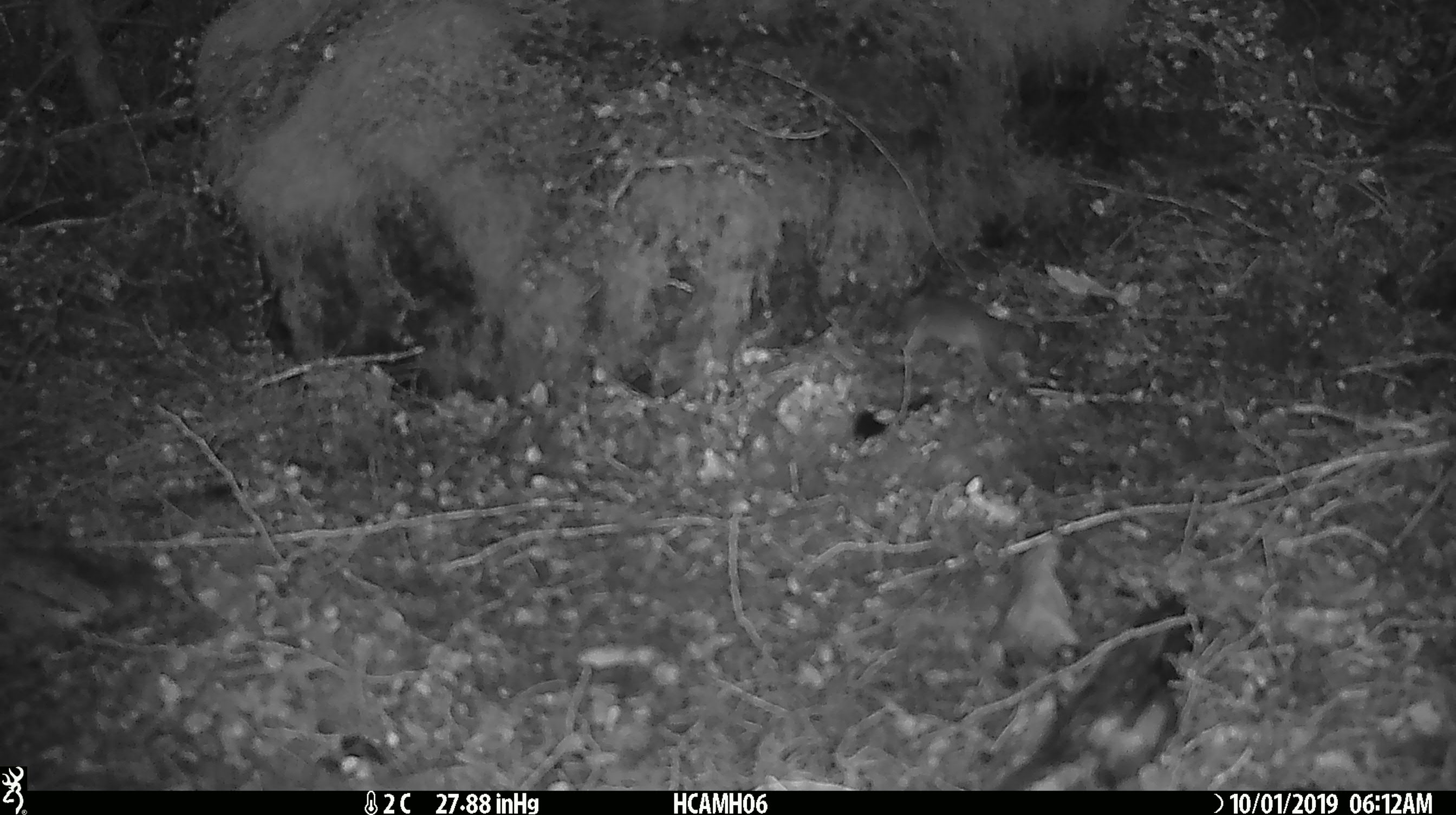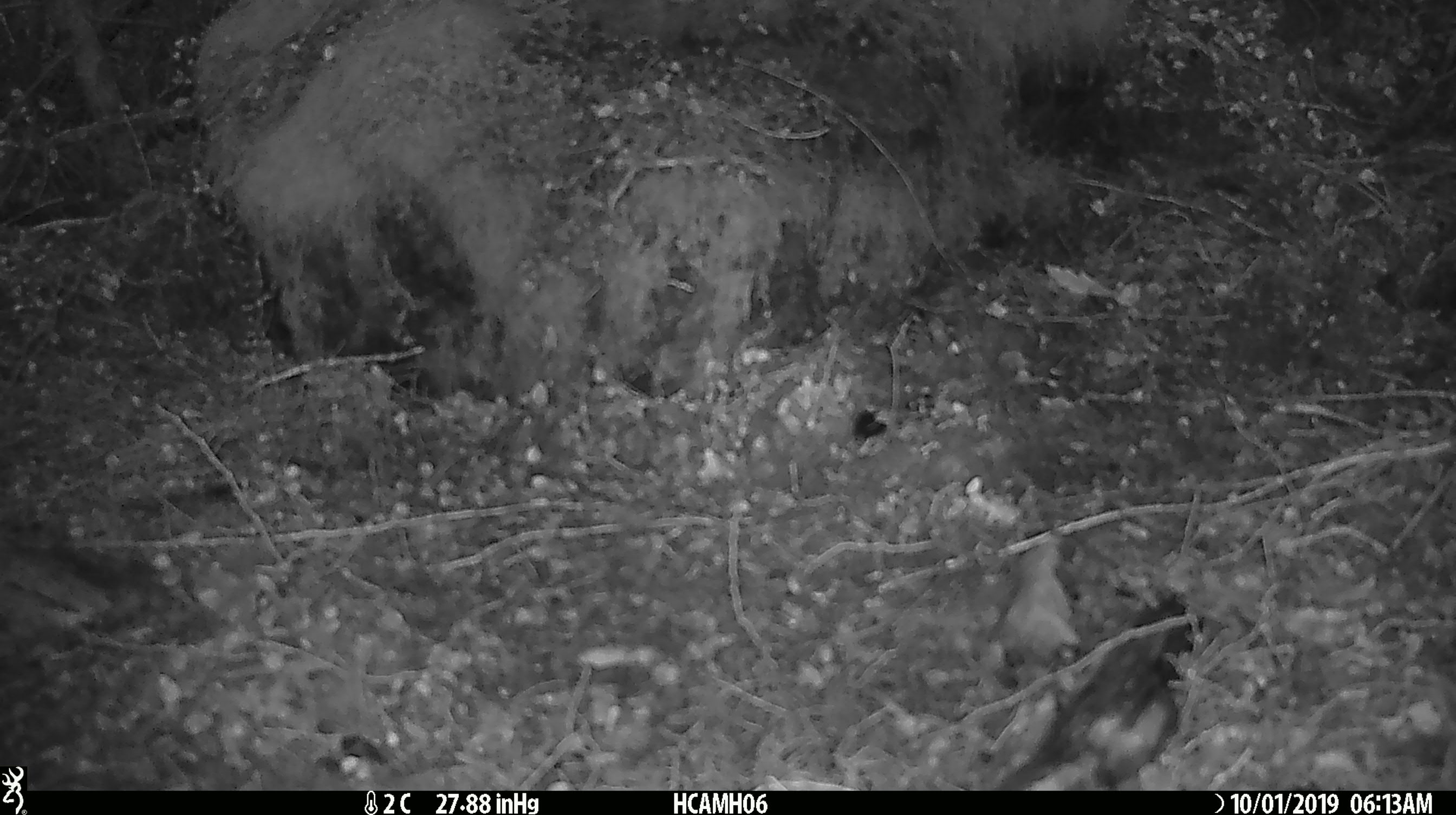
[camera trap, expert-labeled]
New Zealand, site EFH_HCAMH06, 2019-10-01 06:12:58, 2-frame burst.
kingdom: Animalia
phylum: Chordata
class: Mammalia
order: Rodentia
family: Muridae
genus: Mus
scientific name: Mus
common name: mouse